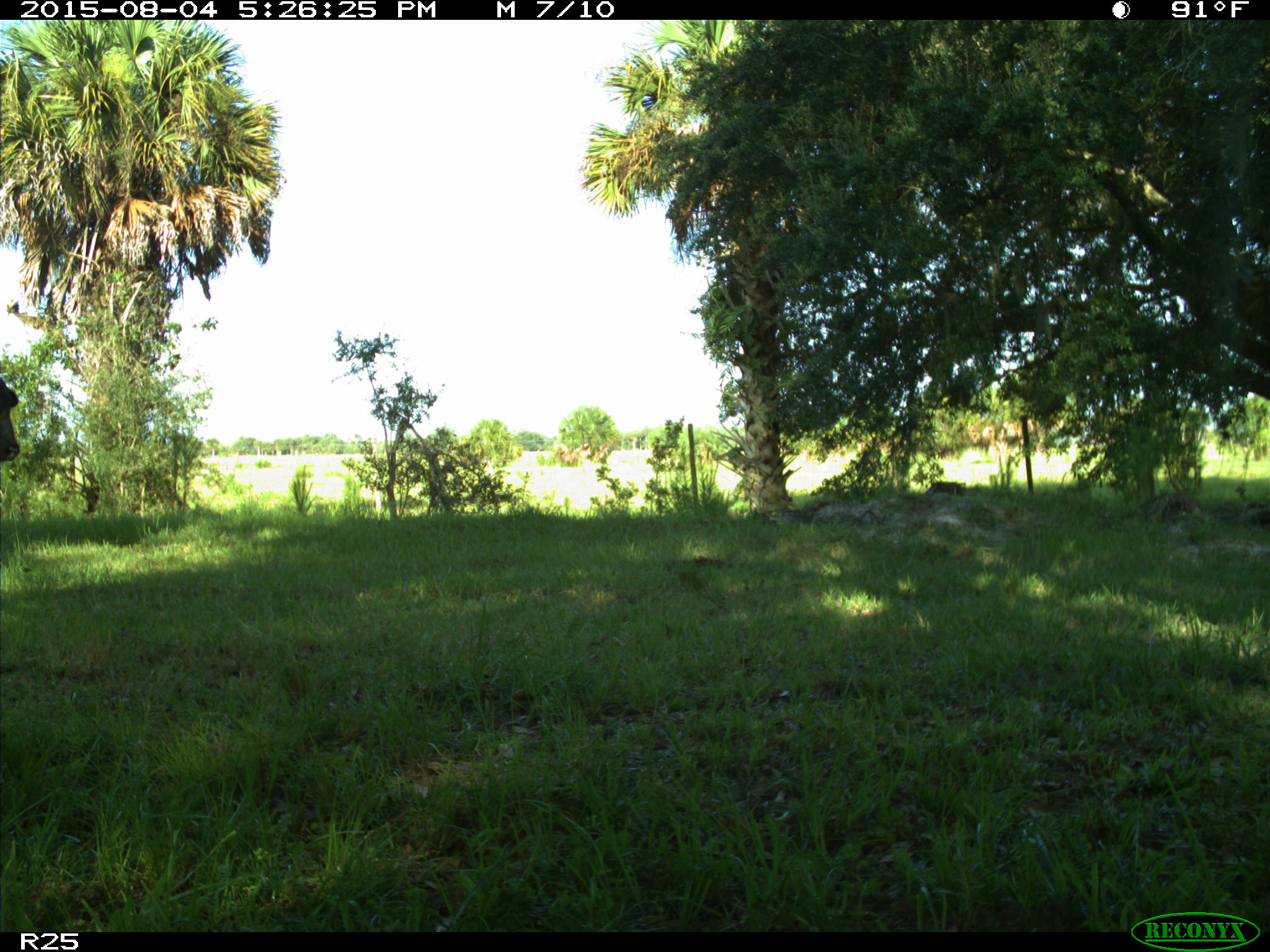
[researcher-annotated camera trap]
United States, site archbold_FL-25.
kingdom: Animalia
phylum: Chordata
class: Mammalia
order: Artiodactyla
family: Bovidae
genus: Bos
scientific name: Bos taurus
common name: domestic cow